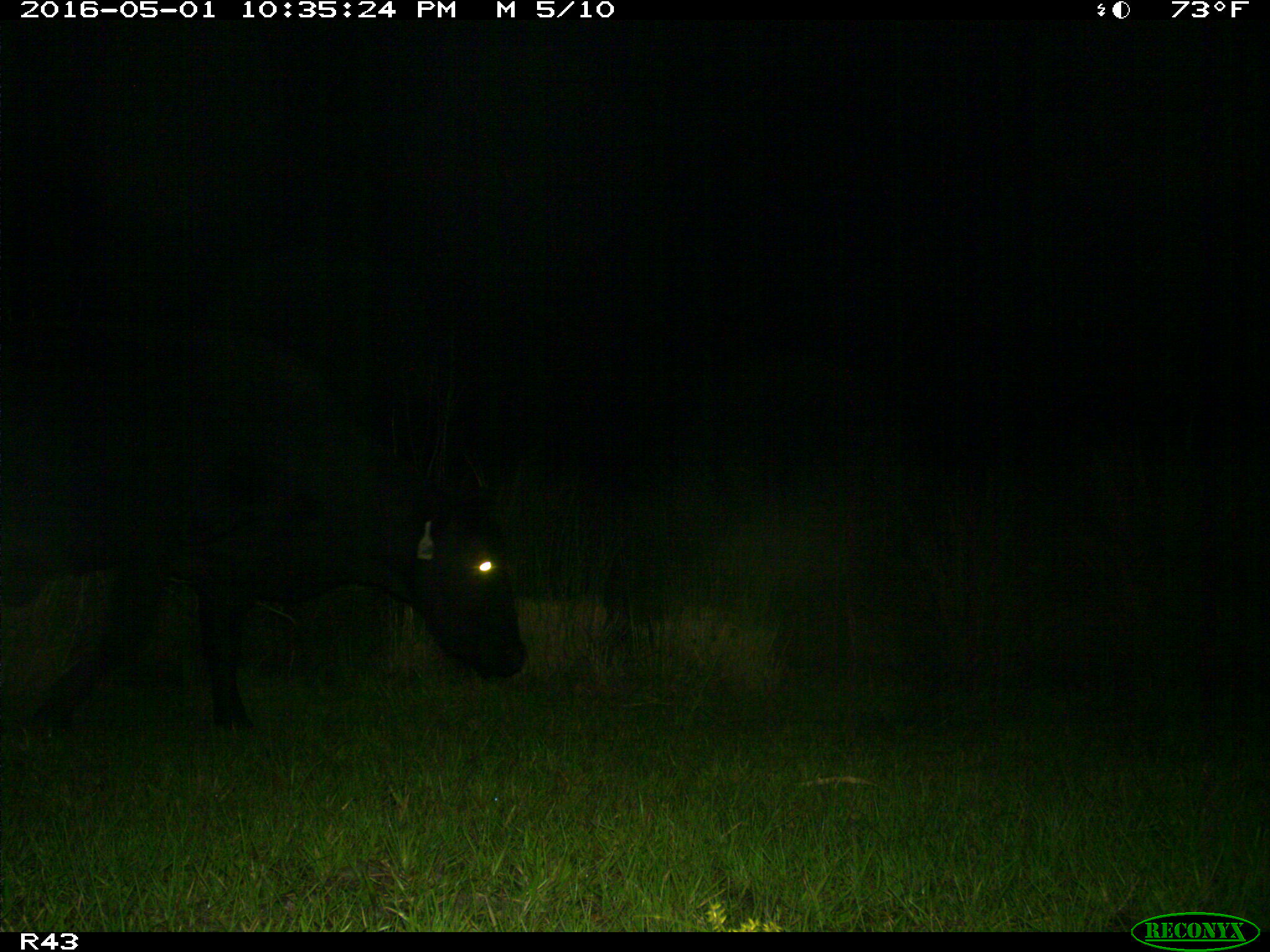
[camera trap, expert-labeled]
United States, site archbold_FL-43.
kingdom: Animalia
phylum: Chordata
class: Mammalia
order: Artiodactyla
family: Bovidae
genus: Bos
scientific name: Bos taurus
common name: domestic cow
Bos taurus (domestic cow).